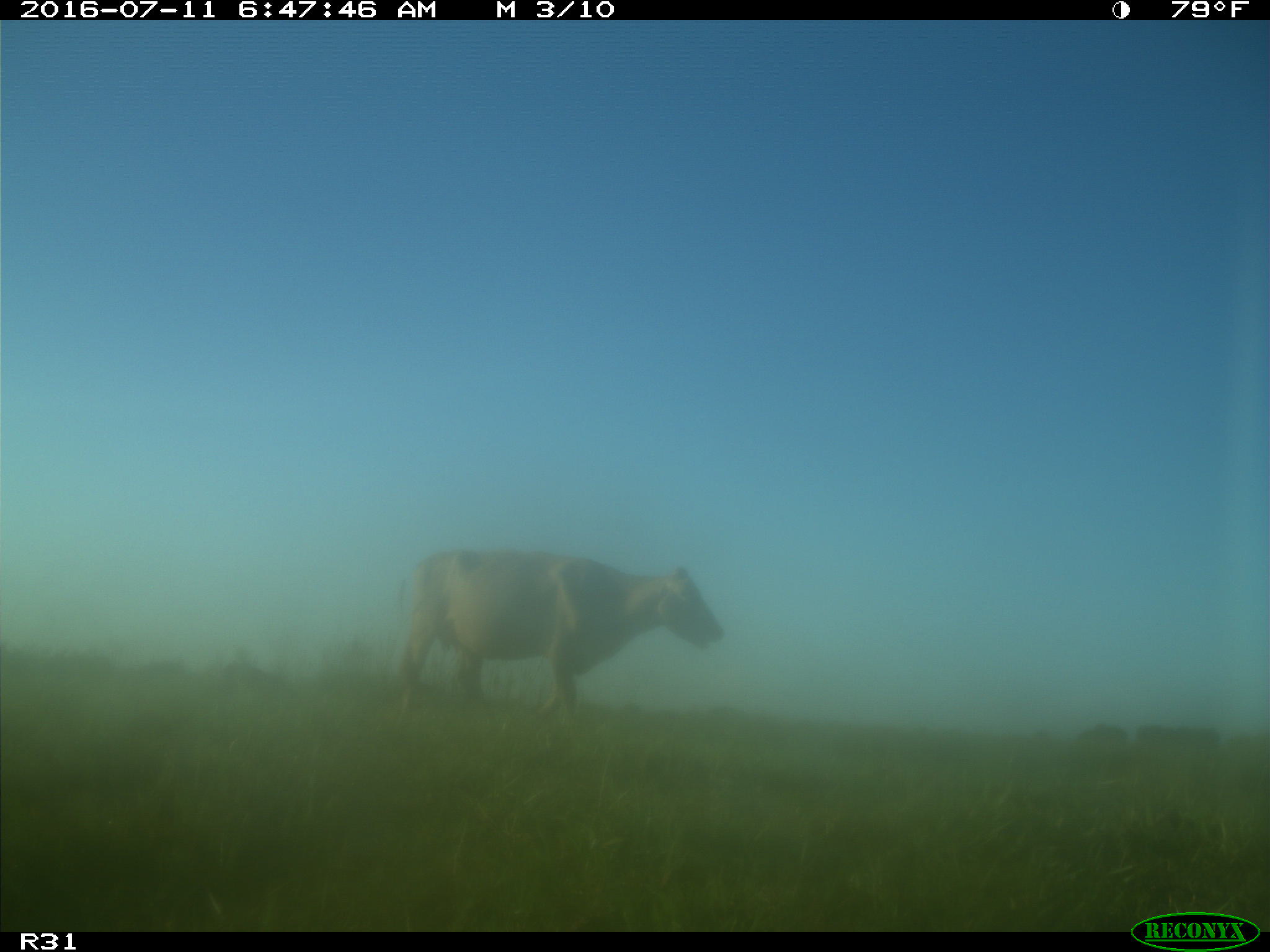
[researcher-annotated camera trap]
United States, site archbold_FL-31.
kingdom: Animalia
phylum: Chordata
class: Mammalia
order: Artiodactyla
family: Bovidae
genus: Bos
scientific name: Bos taurus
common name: domestic cow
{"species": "Bos taurus (domestic cow)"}